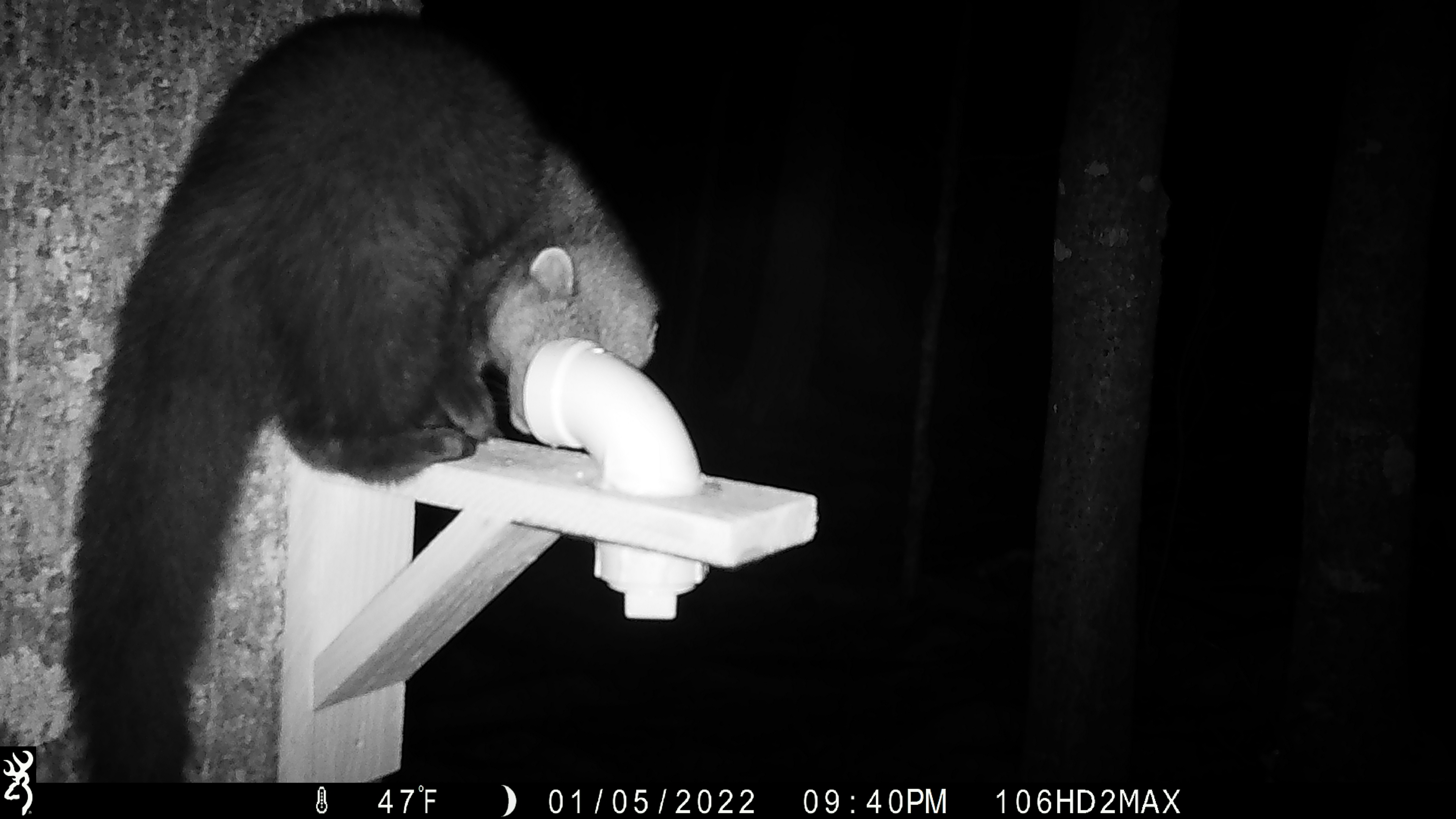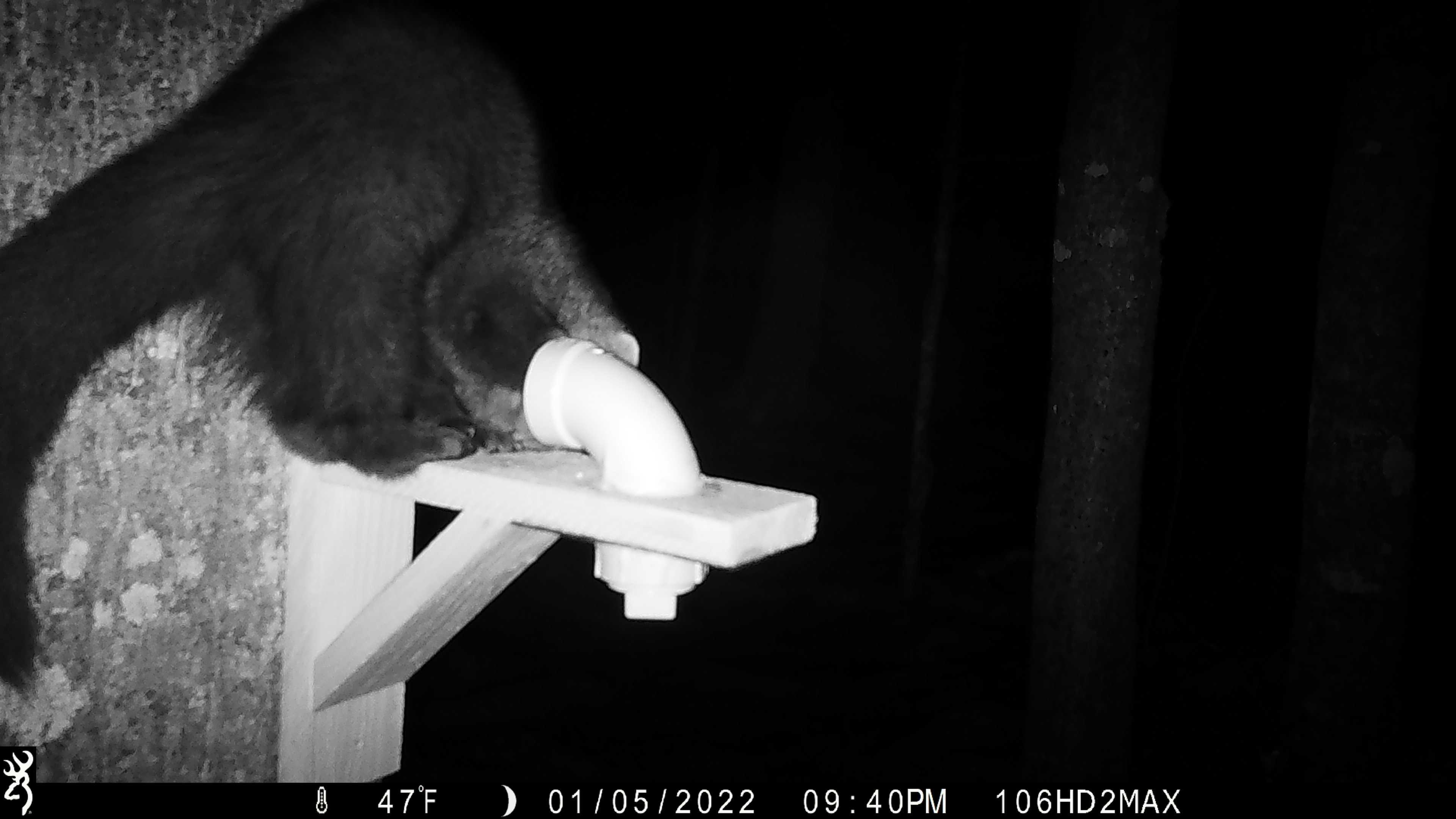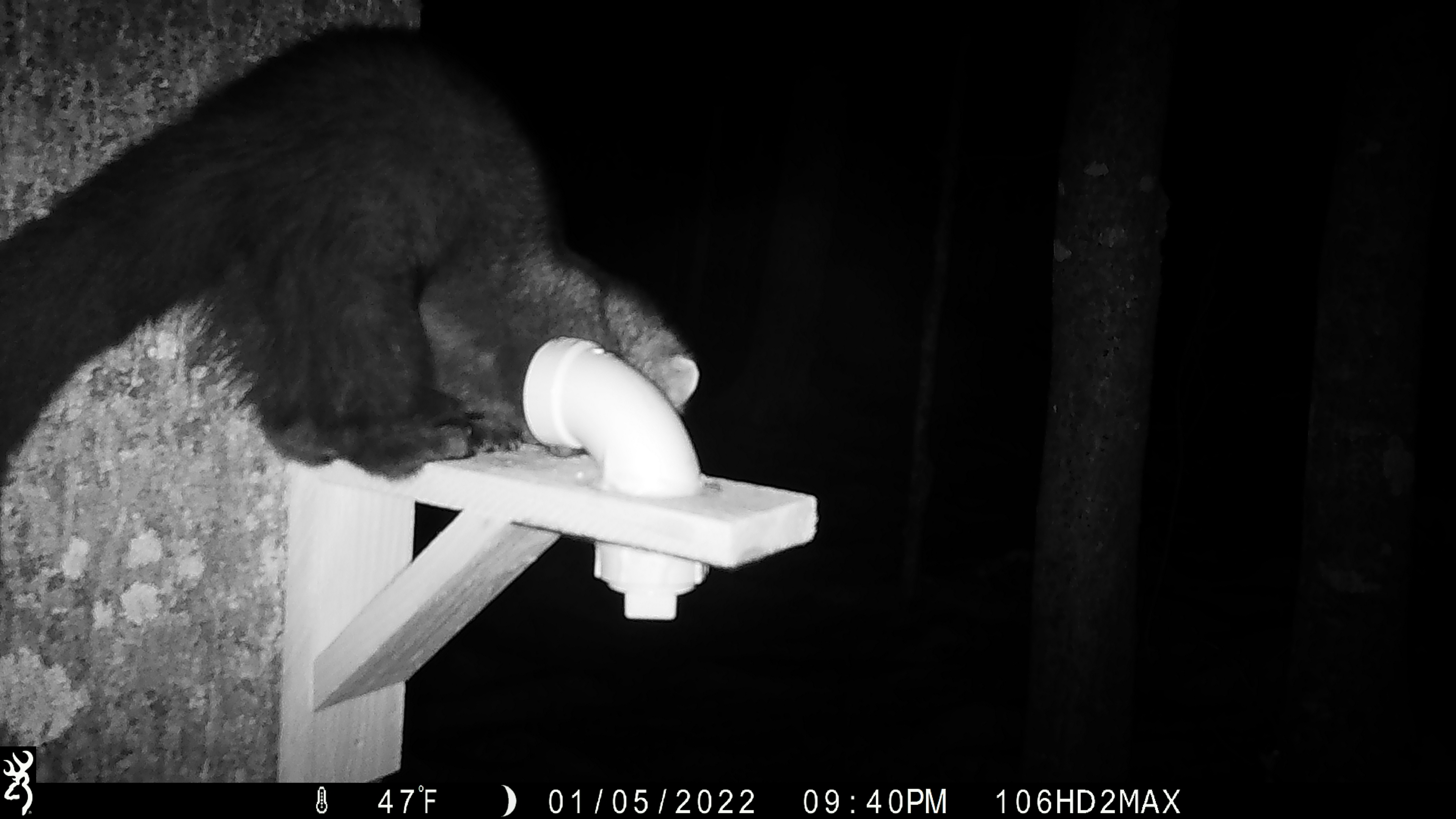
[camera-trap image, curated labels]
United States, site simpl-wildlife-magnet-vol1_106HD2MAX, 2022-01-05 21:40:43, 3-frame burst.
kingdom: Animalia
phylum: Chordata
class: Mammalia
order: Carnivora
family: Mustelidae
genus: Pekania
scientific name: Pekania pennanti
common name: fisher